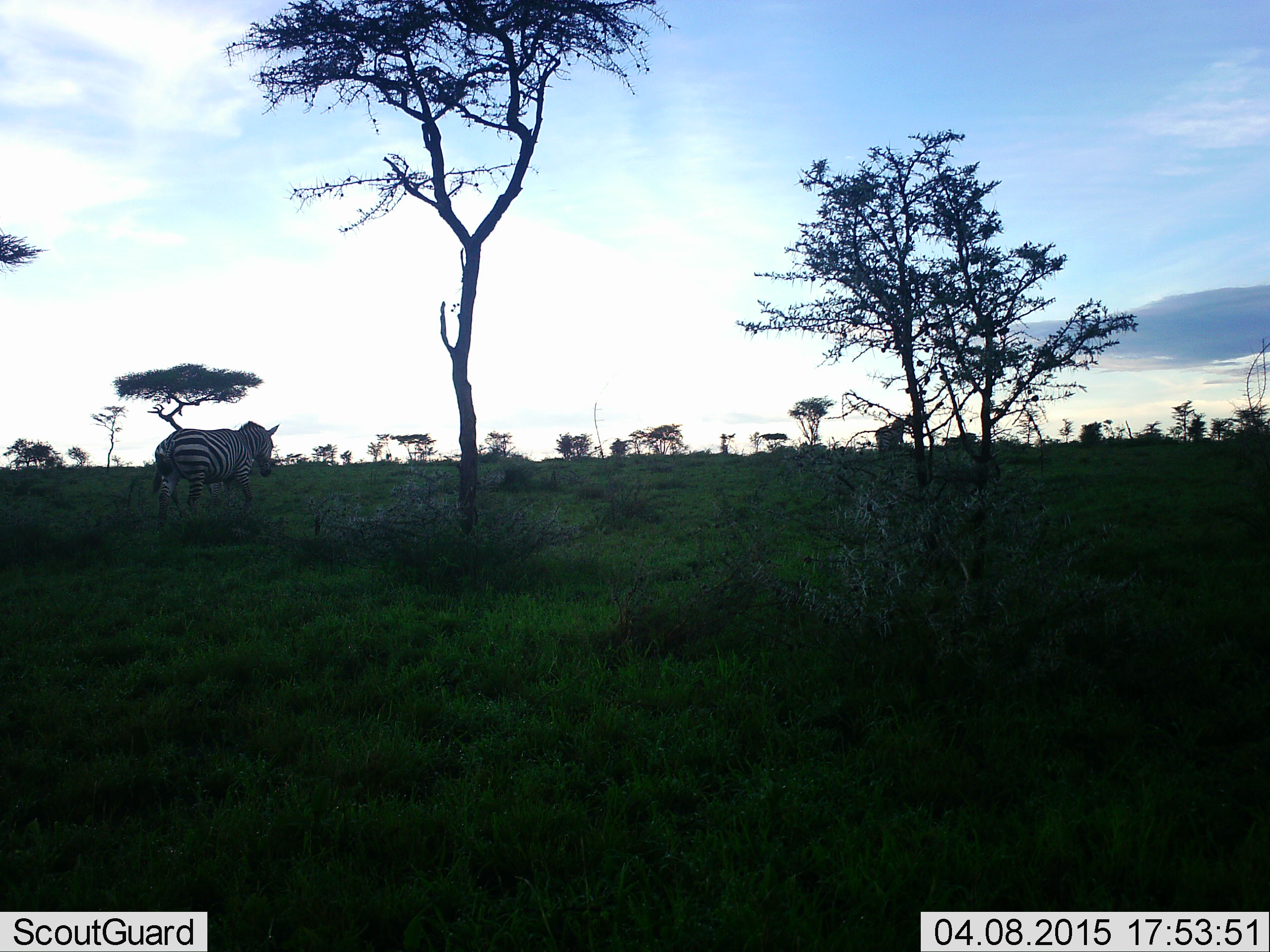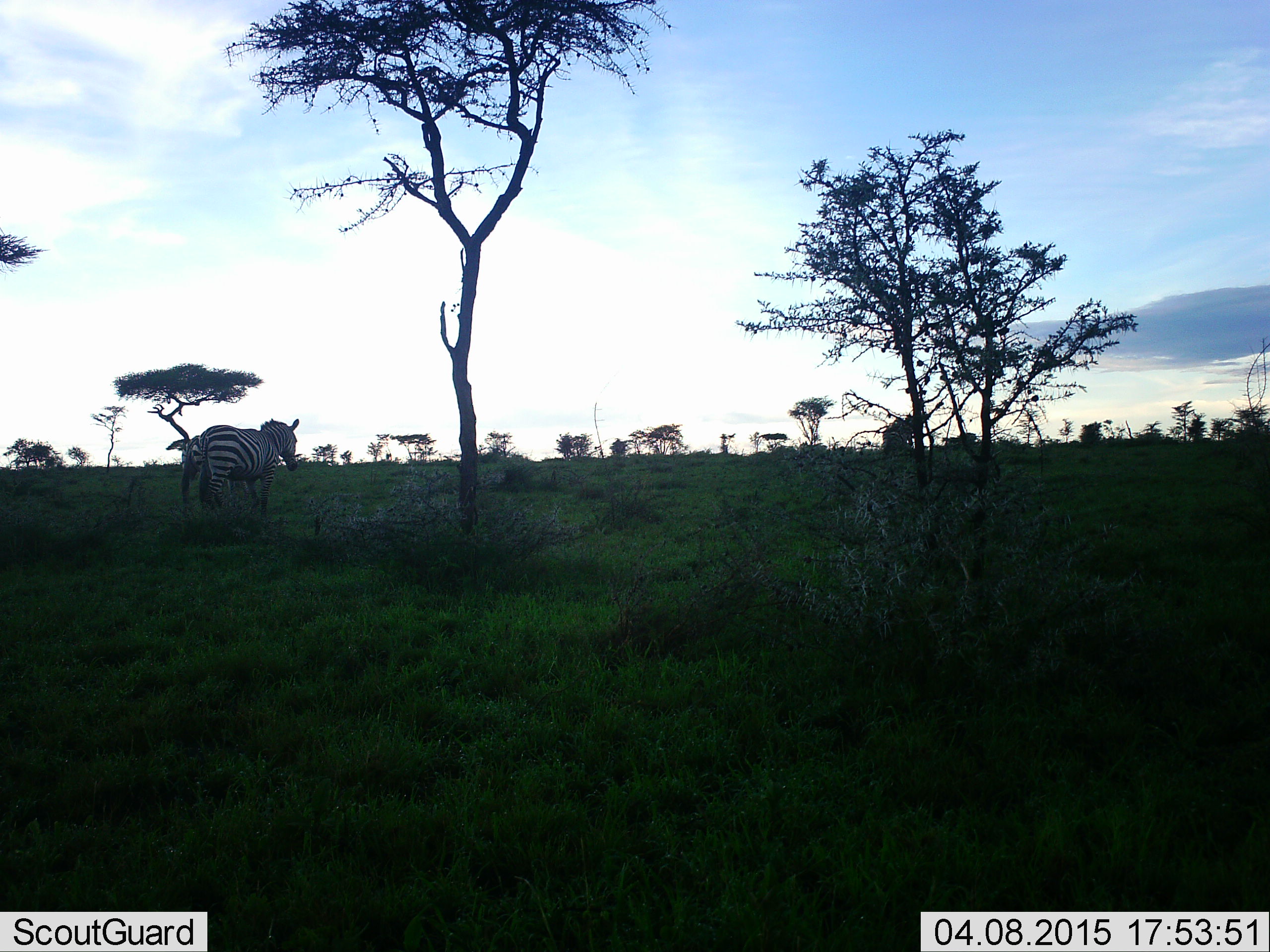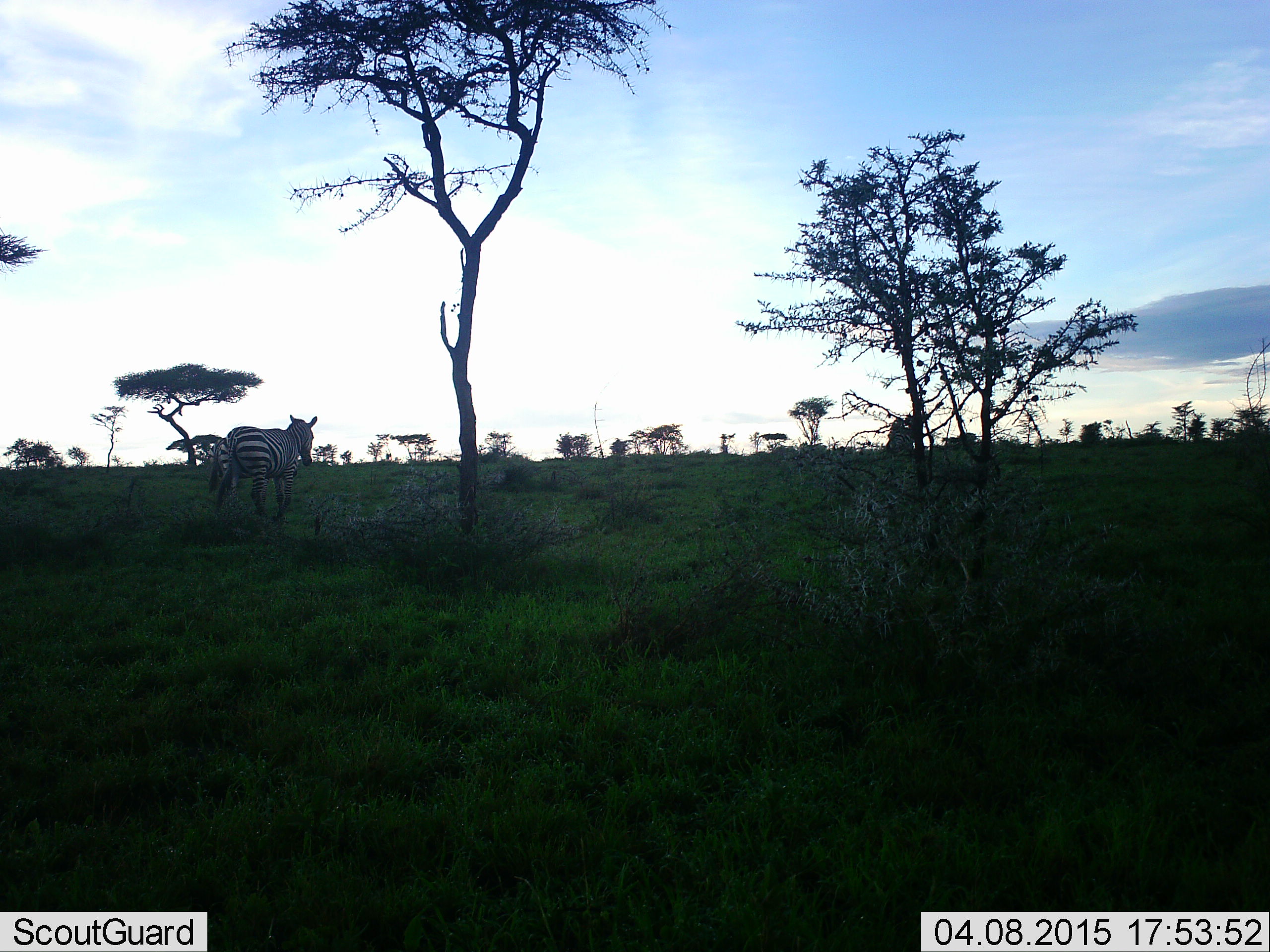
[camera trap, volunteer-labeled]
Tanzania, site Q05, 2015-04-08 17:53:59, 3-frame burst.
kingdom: Animalia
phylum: Chordata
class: Mammalia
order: Perissodactyla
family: Equidae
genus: Equus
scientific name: Equus quagga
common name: plains zebra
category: zebra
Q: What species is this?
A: Zebra (plains zebra) (Equus quagga).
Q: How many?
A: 2.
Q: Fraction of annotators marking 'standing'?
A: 40%.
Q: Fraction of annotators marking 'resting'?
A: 0%.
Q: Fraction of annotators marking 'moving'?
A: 70%.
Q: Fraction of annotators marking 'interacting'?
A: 0%.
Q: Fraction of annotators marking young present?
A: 0%.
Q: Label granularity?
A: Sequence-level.